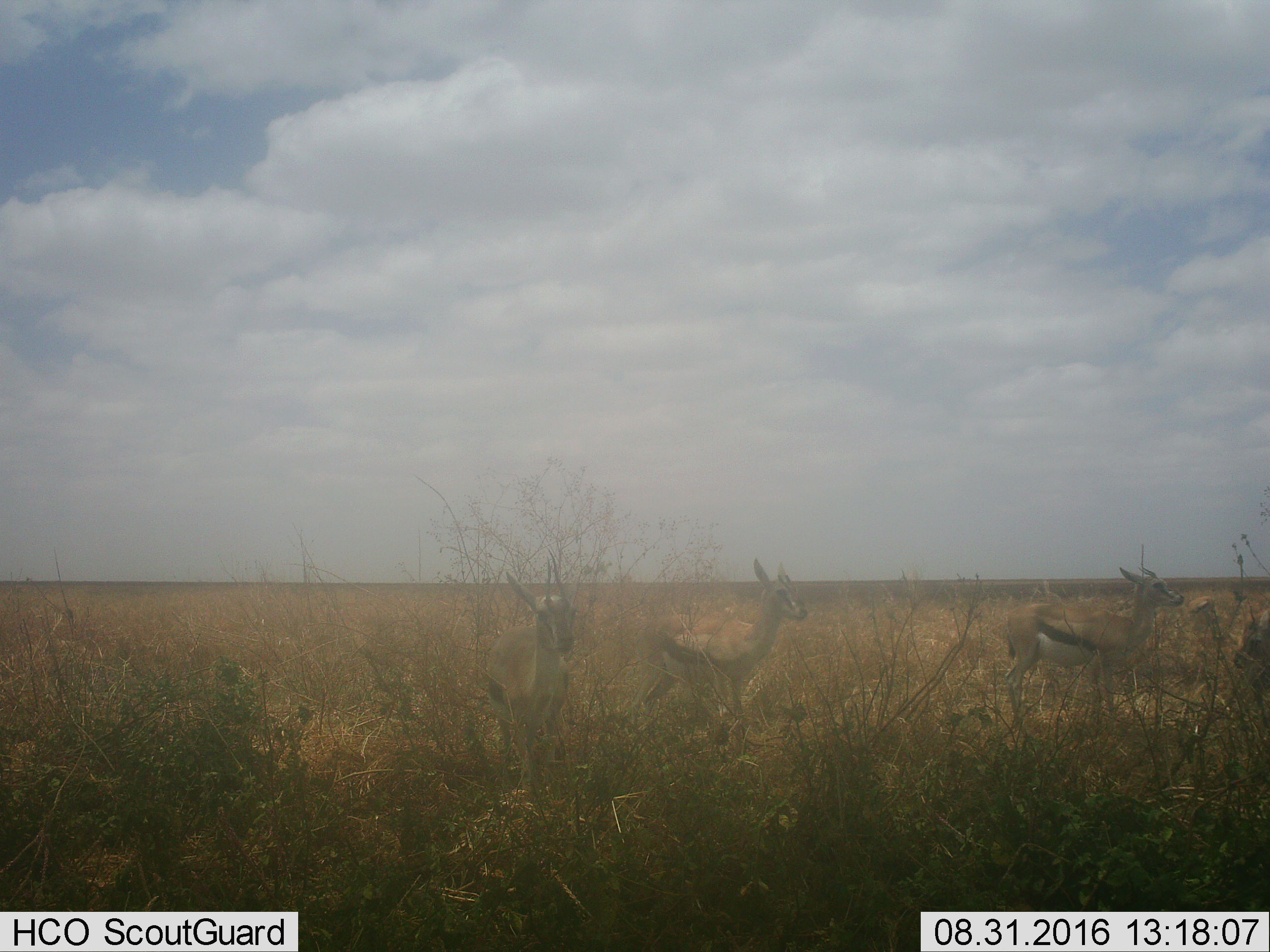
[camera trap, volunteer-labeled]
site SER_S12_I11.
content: unidentified animal